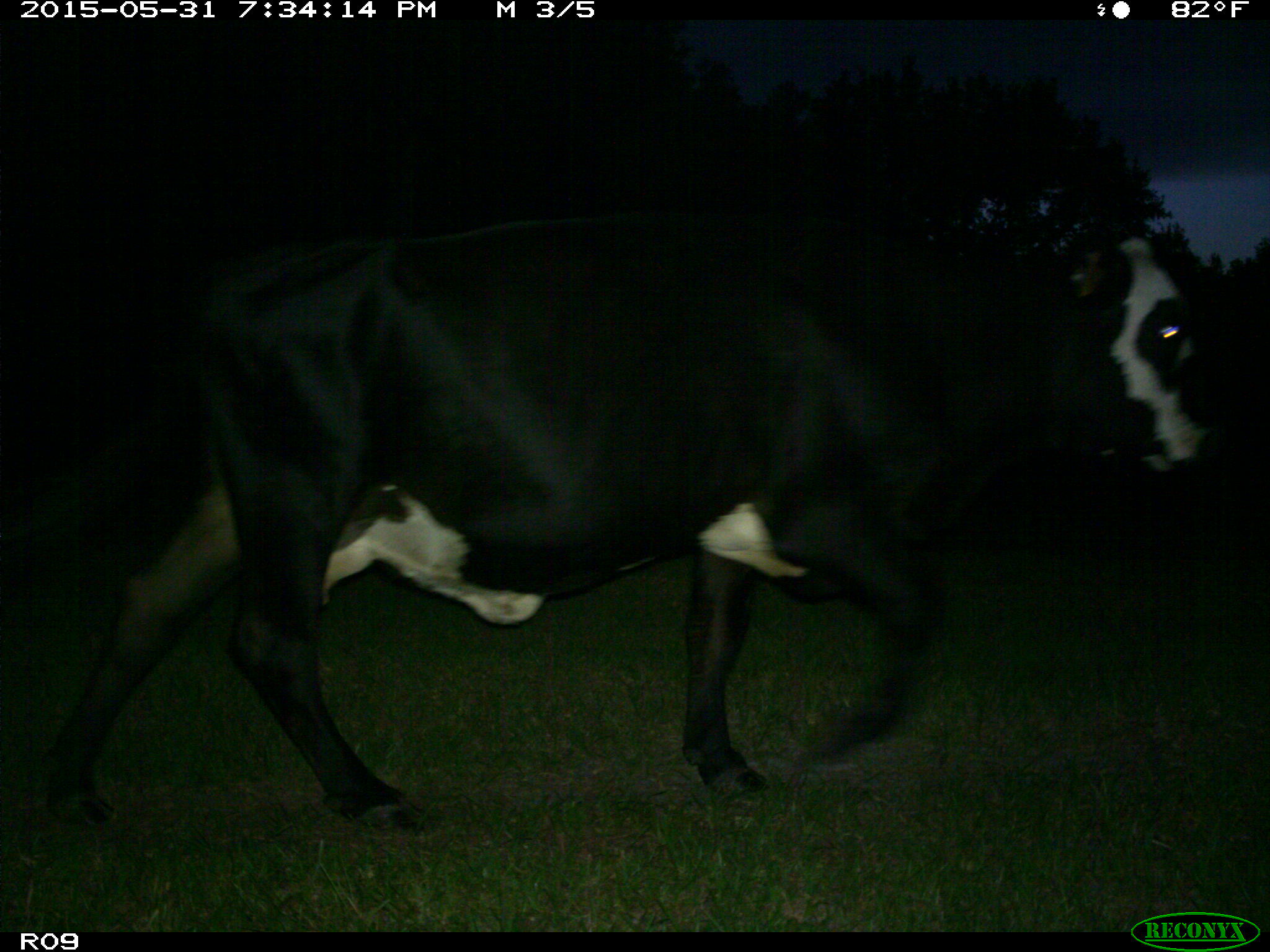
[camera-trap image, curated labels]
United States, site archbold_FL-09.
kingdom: Animalia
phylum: Chordata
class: Mammalia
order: Artiodactyla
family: Bovidae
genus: Bos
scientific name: Bos taurus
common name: domestic cow